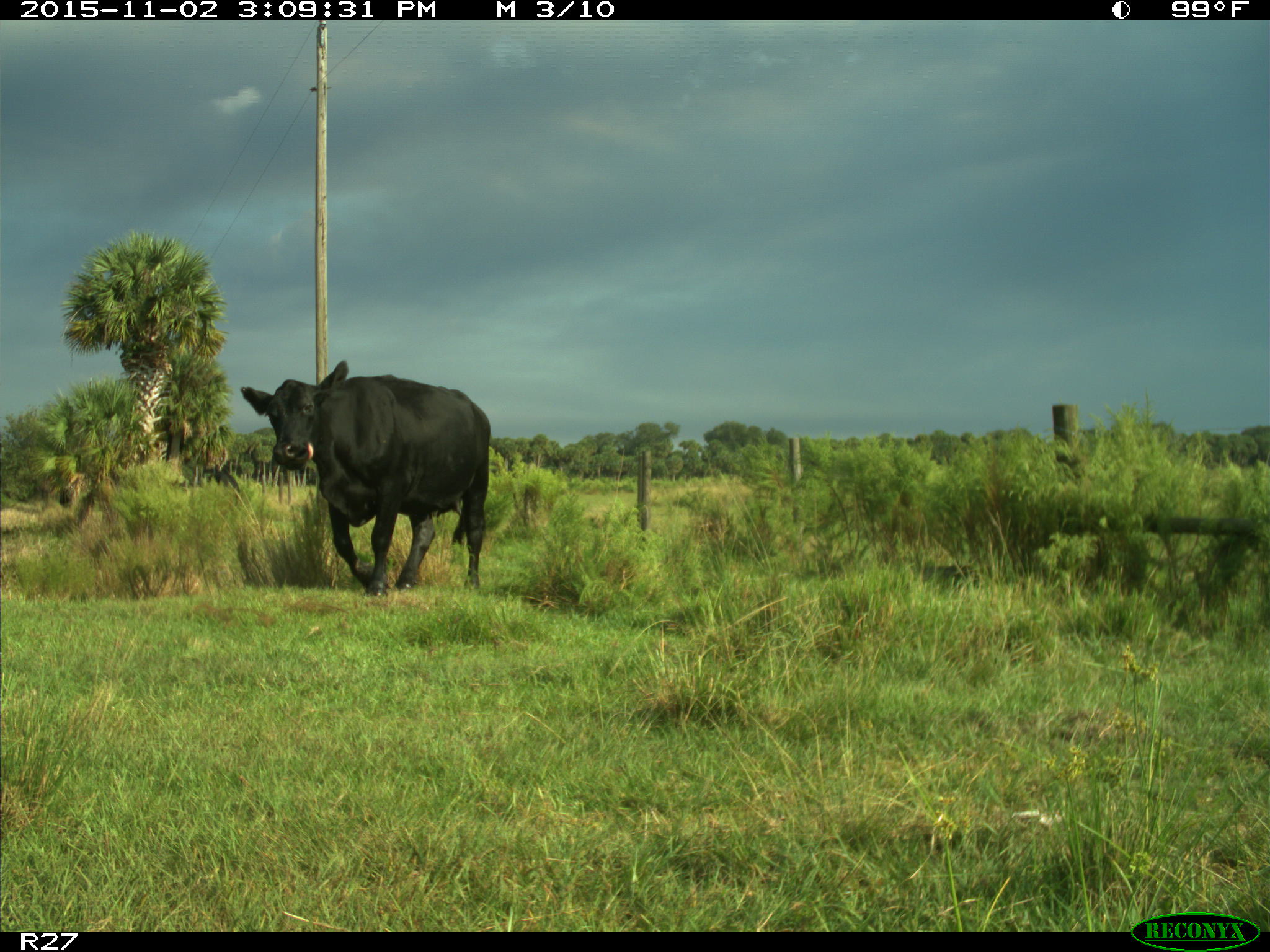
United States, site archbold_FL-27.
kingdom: Animalia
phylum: Chordata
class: Mammalia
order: Artiodactyla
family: Bovidae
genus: Bos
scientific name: Bos taurus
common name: domestic cow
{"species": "Bos taurus (domestic cow)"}